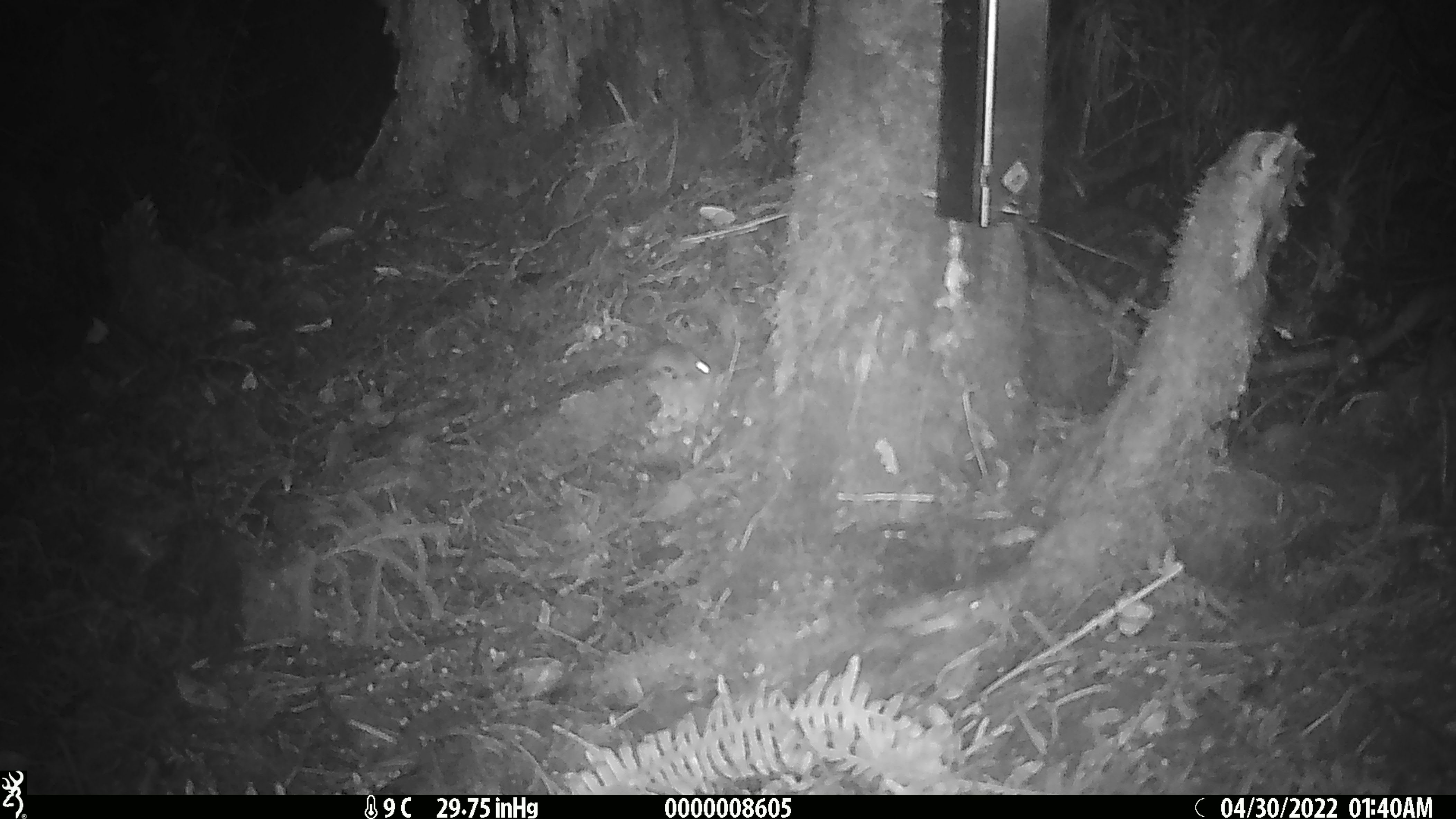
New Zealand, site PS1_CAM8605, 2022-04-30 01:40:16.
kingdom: Animalia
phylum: Chordata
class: Mammalia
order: Rodentia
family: Muridae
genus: Mus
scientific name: Mus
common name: mouse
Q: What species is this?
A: Mouse (Mus).